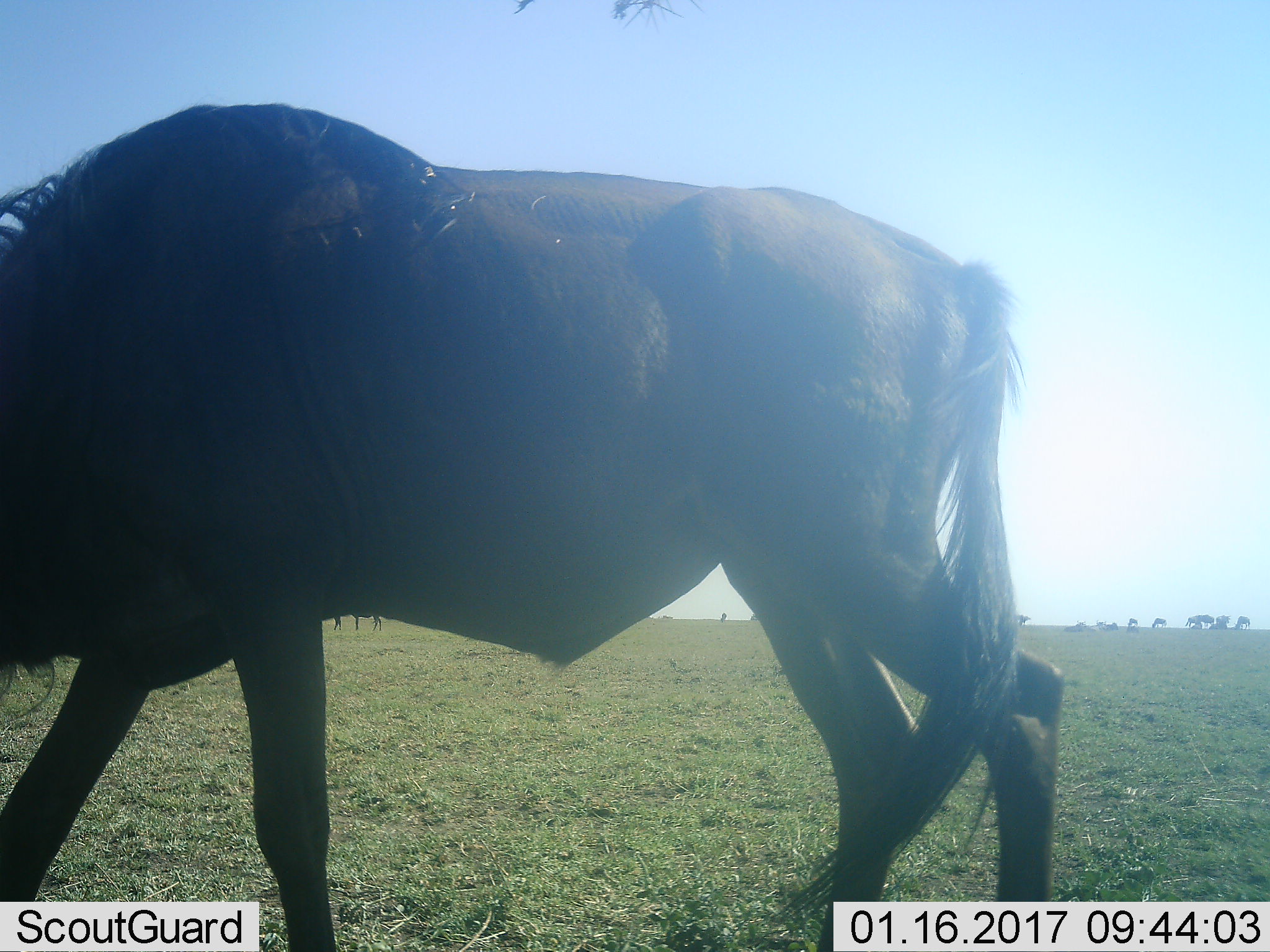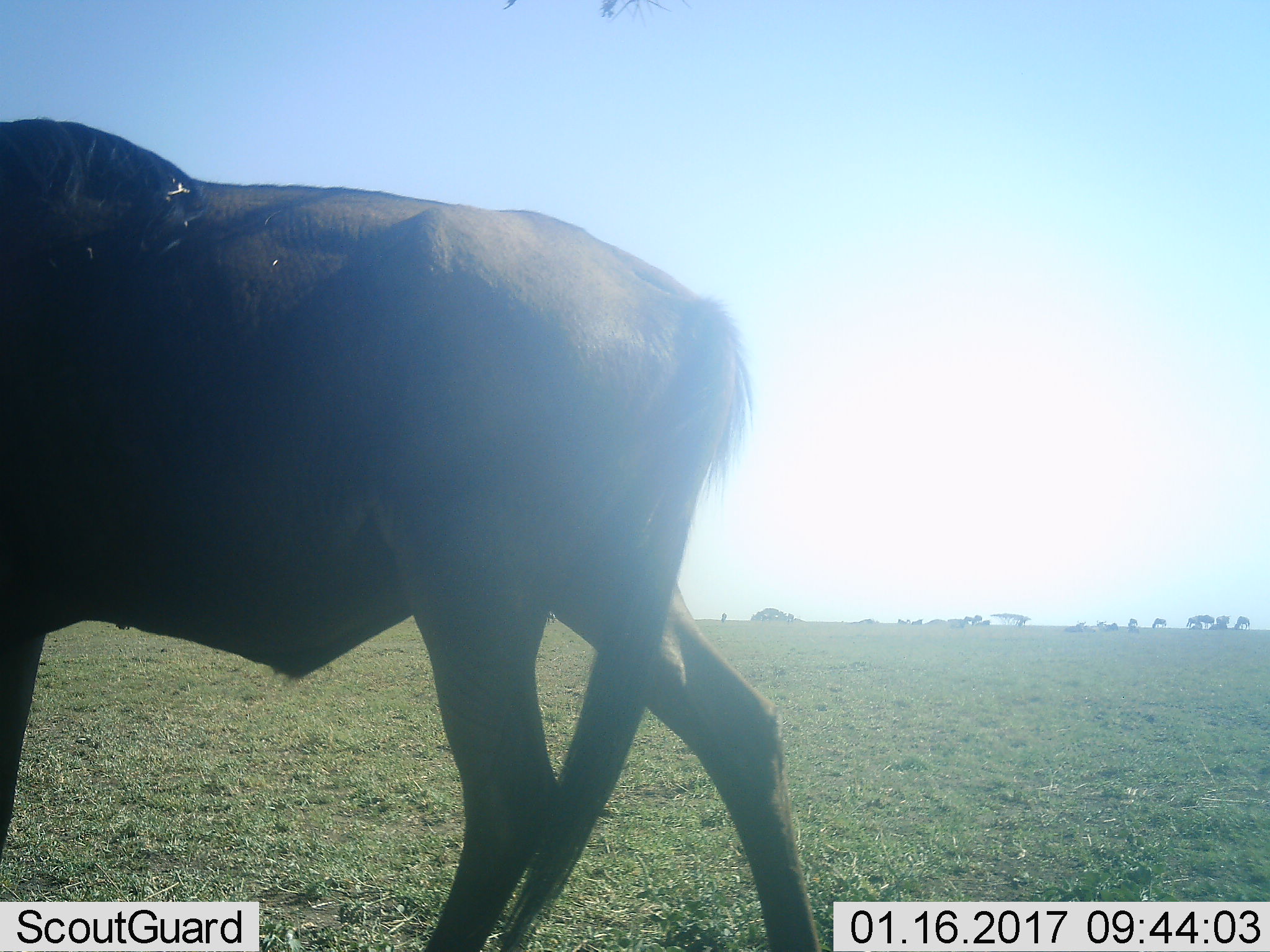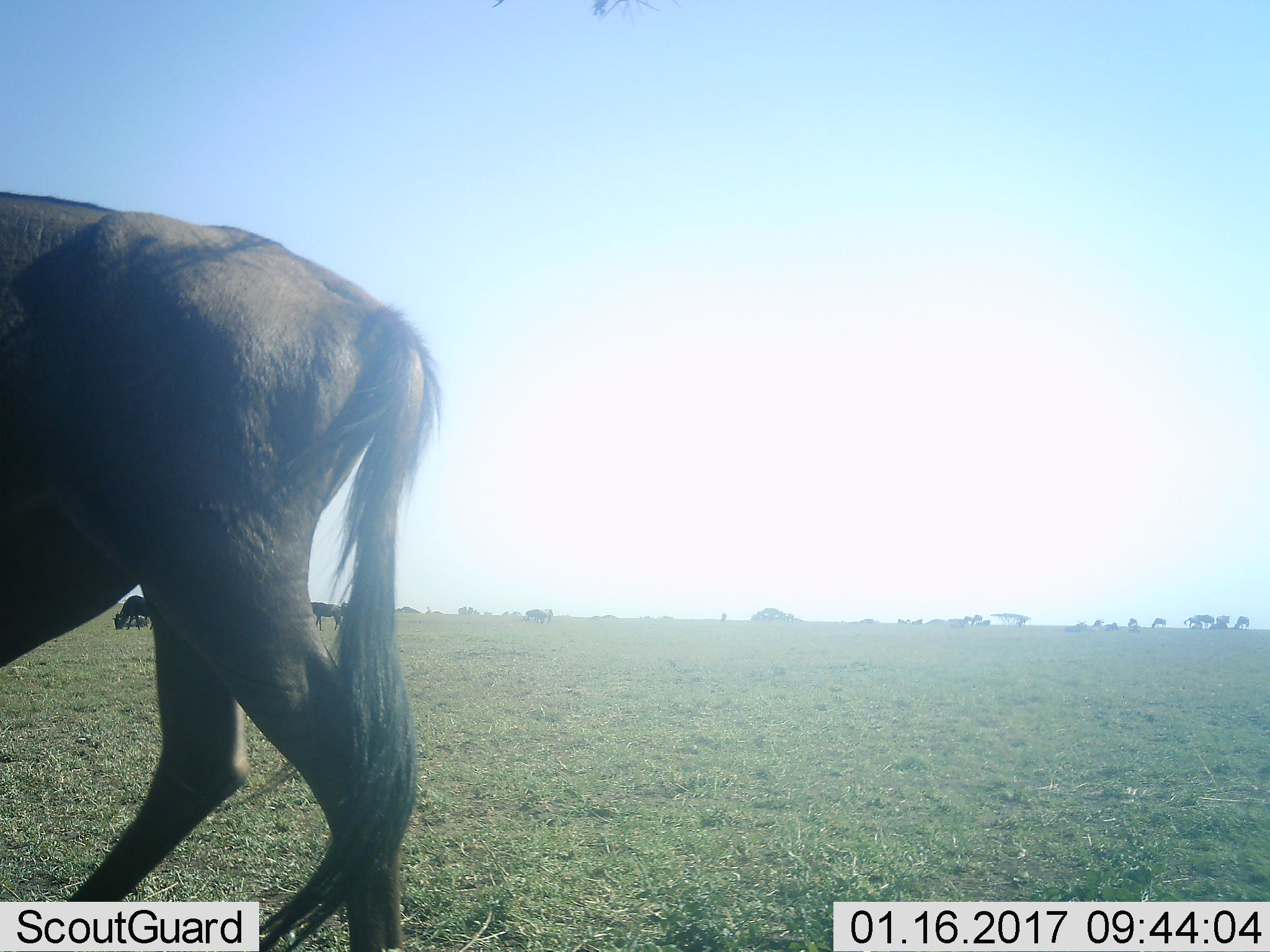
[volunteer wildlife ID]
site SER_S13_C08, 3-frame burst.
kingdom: Animalia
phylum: Chordata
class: Mammalia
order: Artiodactyla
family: Bovidae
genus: Connochaetes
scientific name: Connochaetes taurinus taurinus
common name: blue wildebeest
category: wildebeestblue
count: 11-50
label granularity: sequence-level